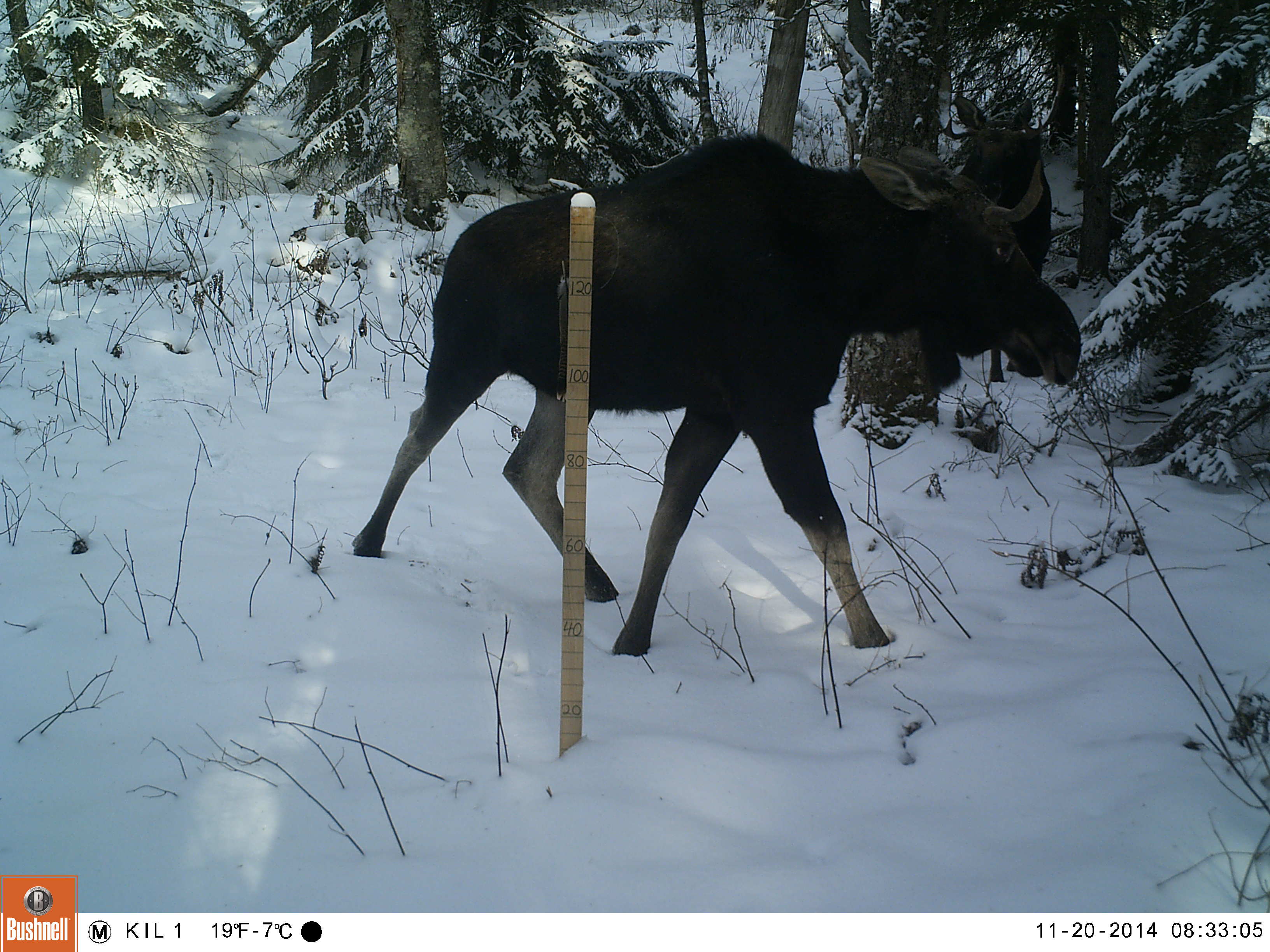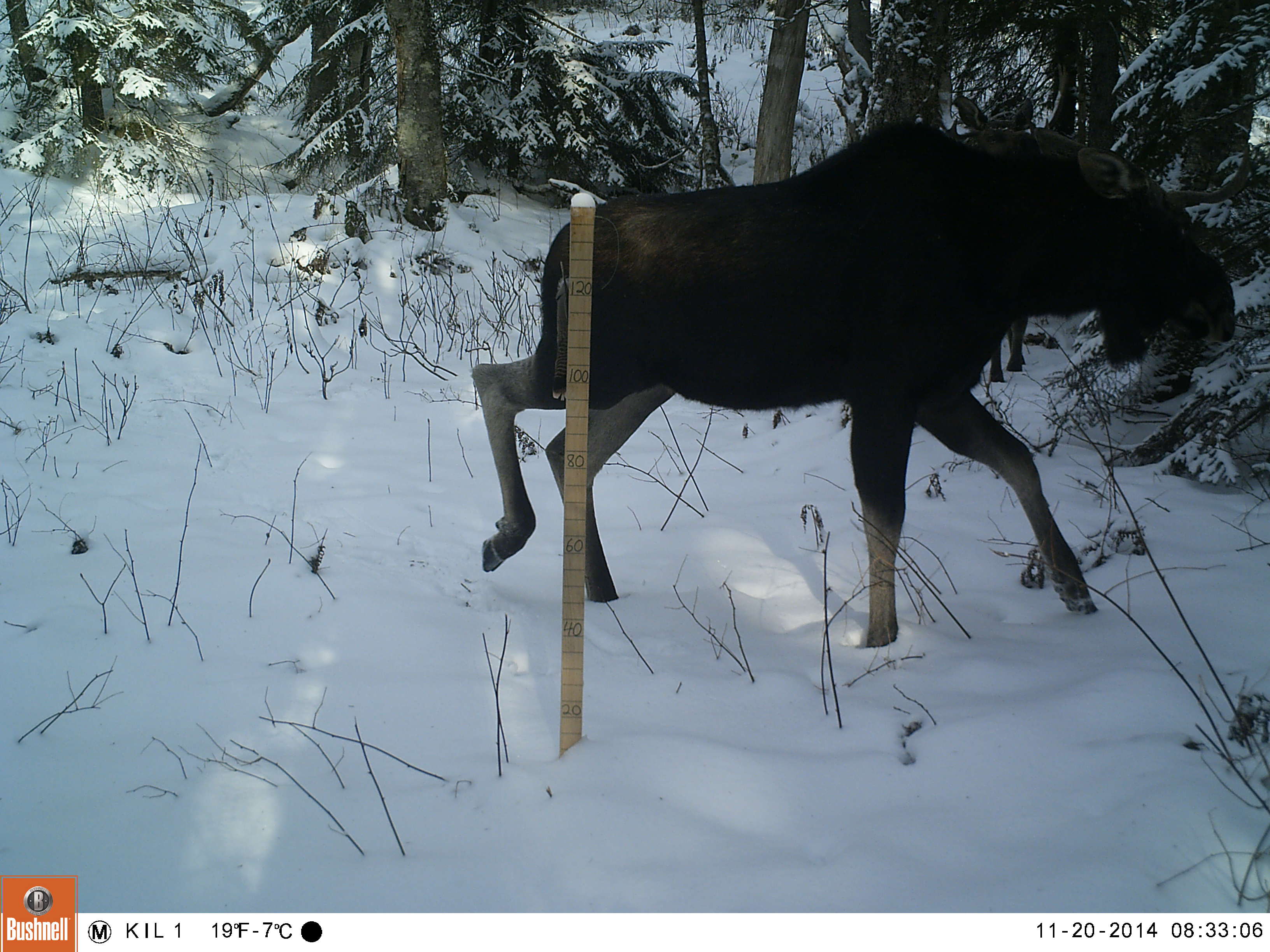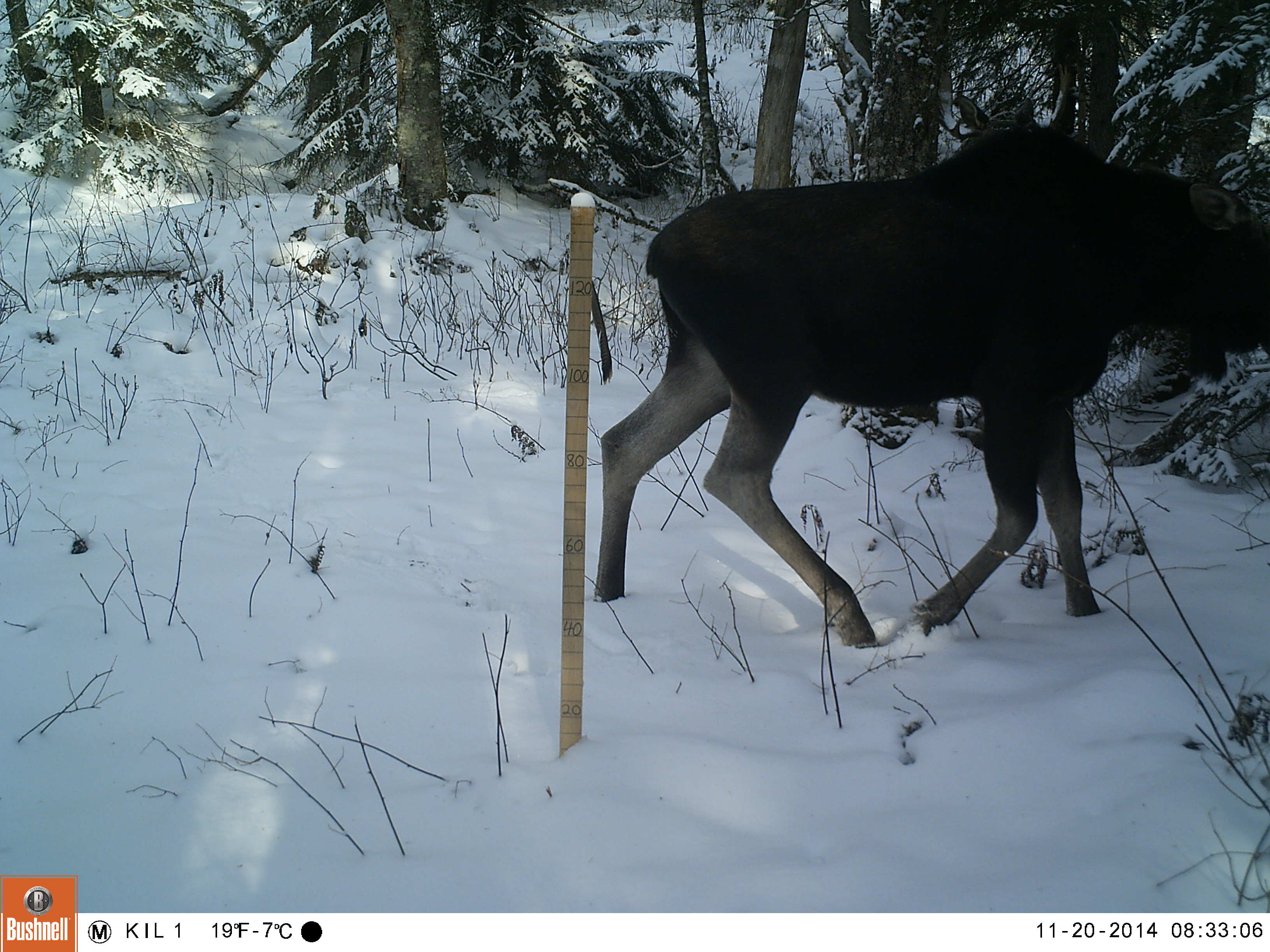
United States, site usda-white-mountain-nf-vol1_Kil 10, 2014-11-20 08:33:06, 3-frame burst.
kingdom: Animalia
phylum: Chordata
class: Mammalia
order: Artiodactyla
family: Cervidae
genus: Alces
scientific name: Alces alces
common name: moose